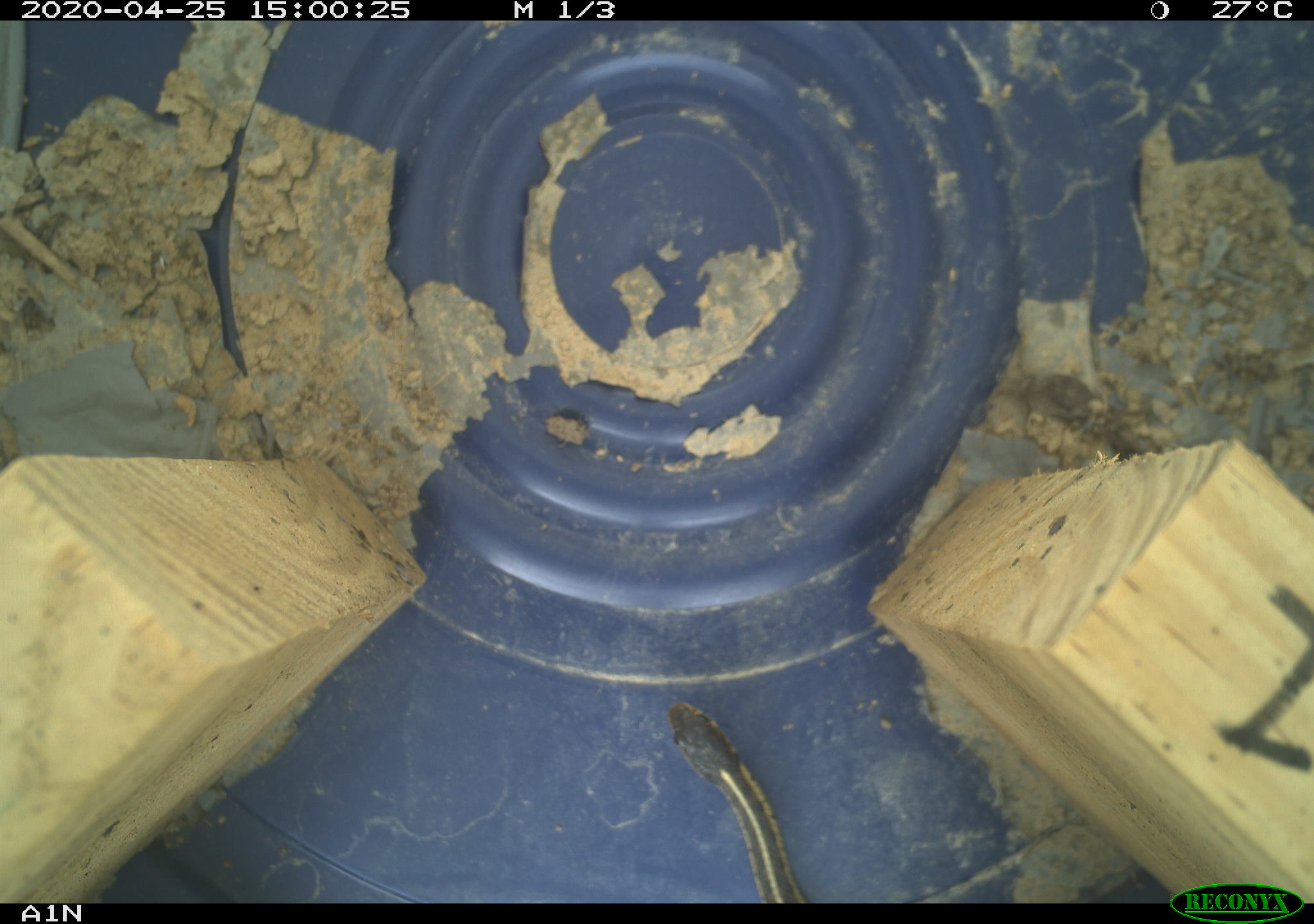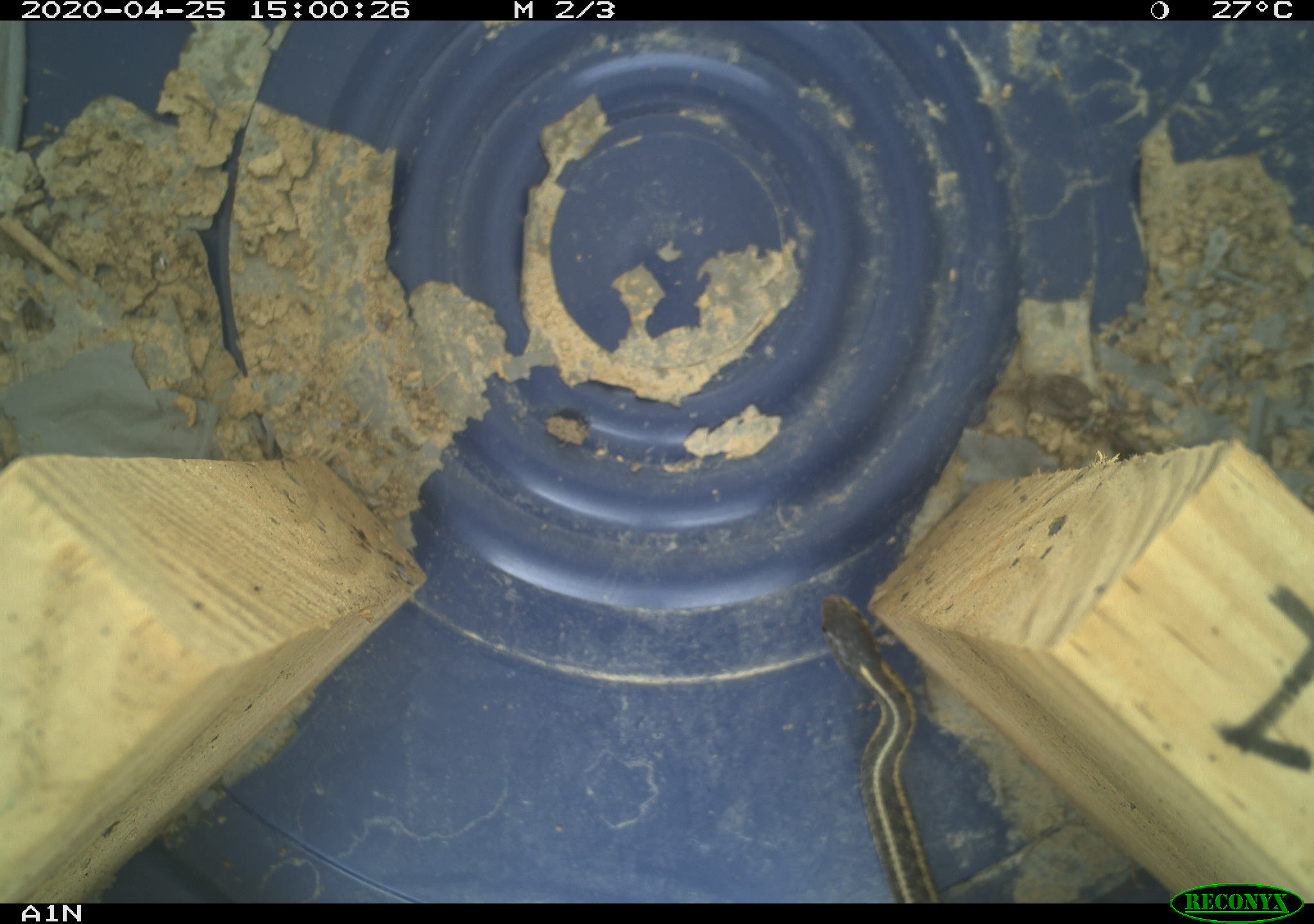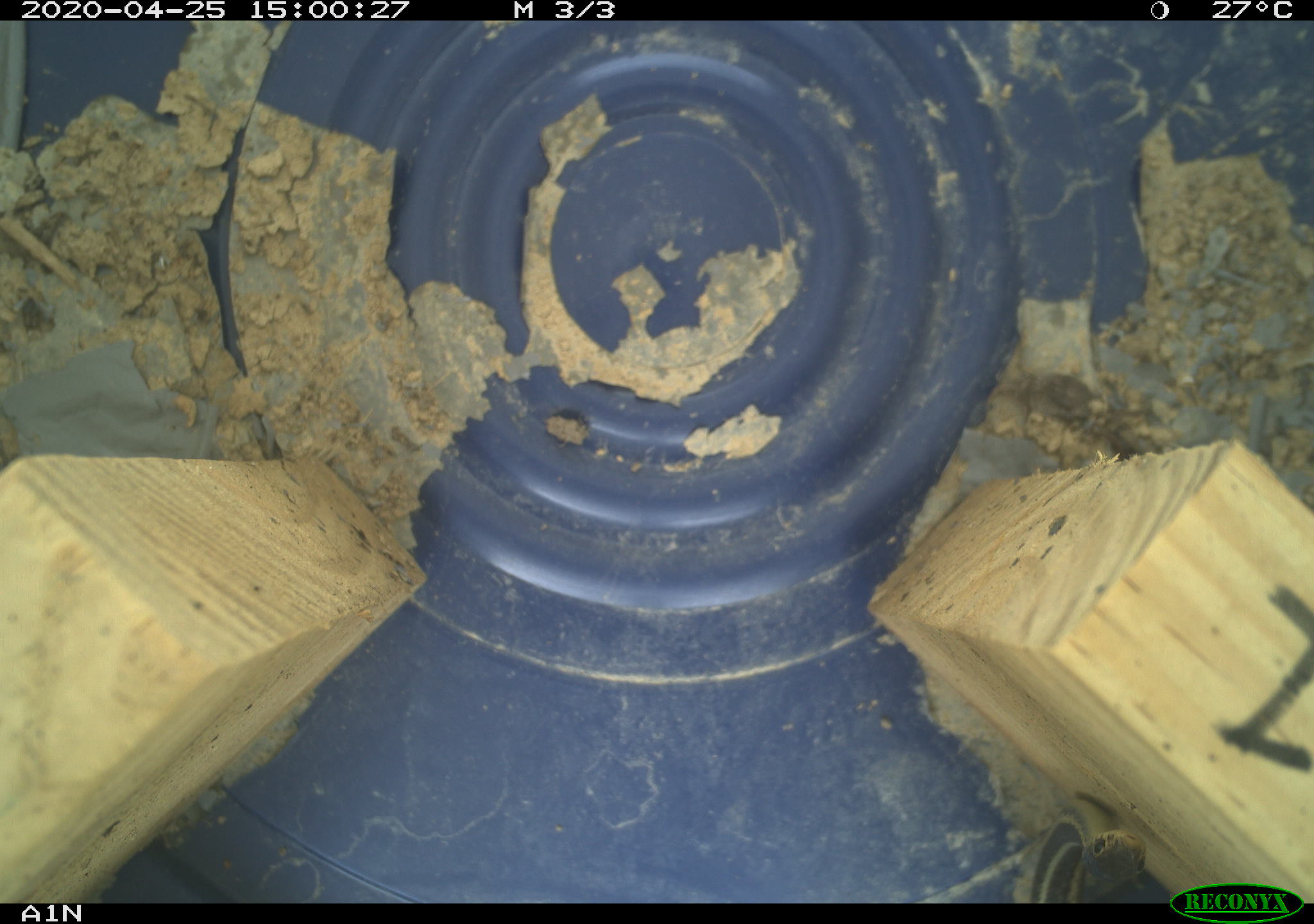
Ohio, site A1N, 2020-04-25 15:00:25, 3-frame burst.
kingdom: Animalia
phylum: Chordata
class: Reptilia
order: Squamata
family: Colubridae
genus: Thamnophis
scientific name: Thamnophis sirtalis sirtalis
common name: eastern gartersnake